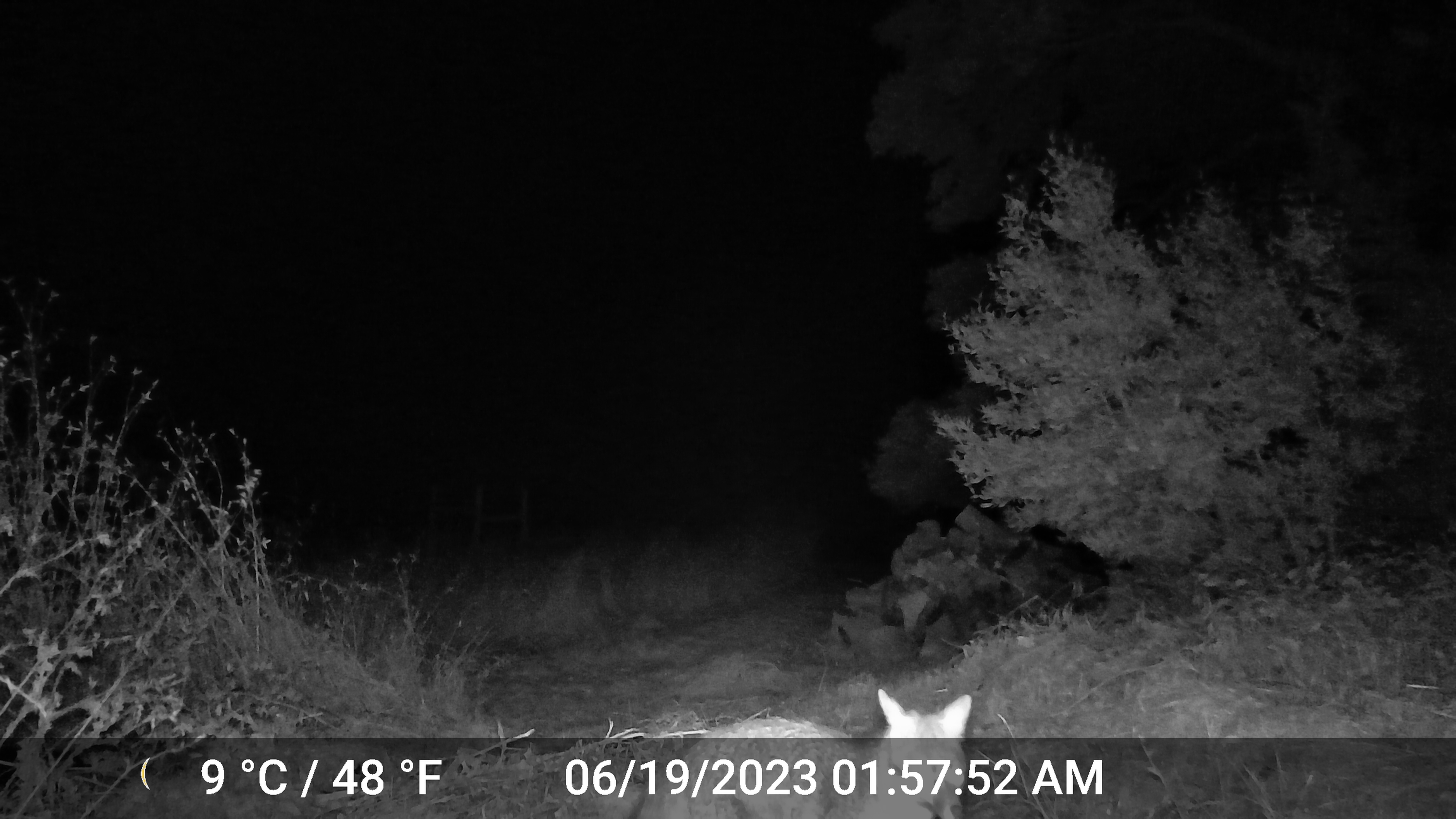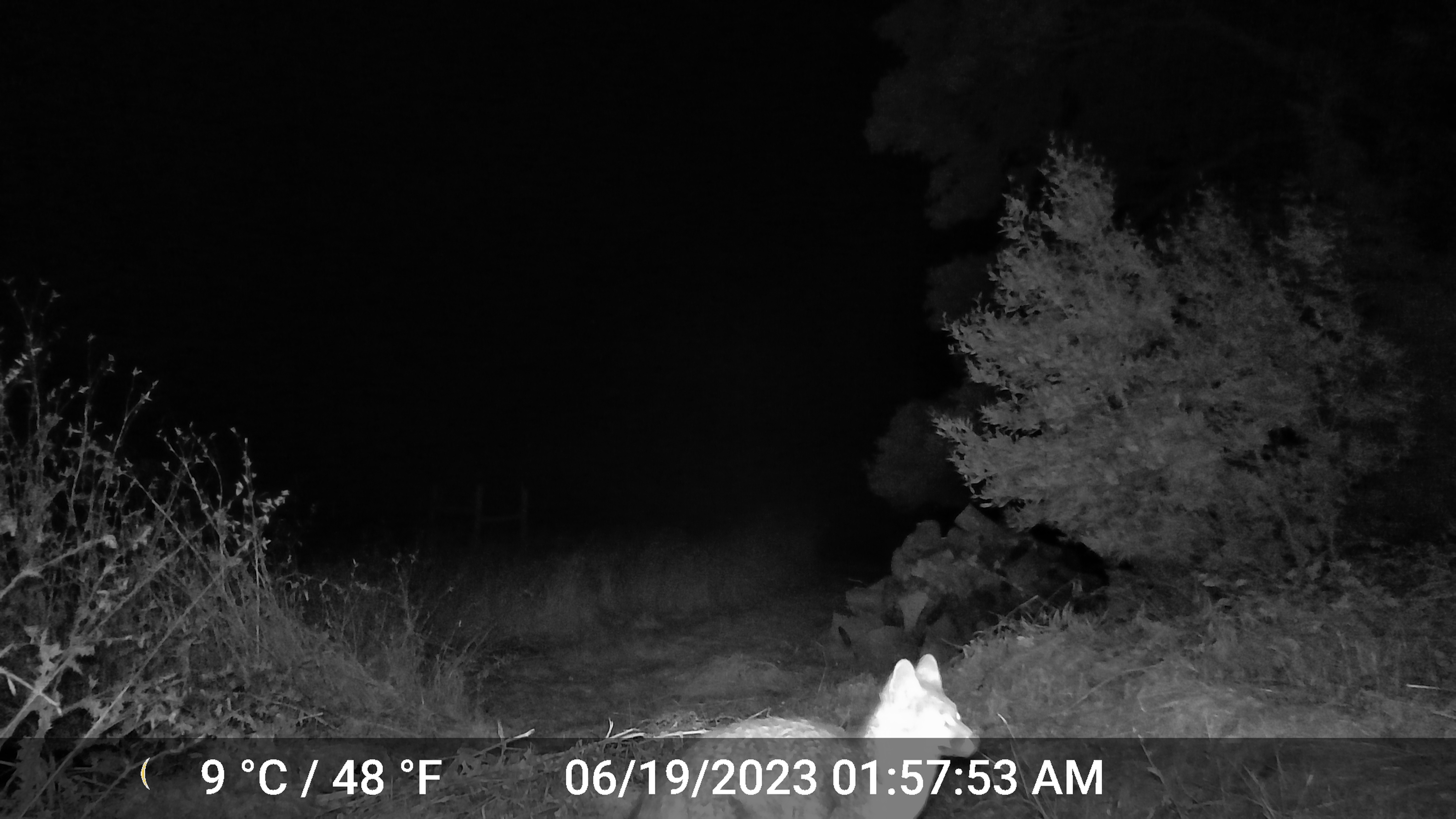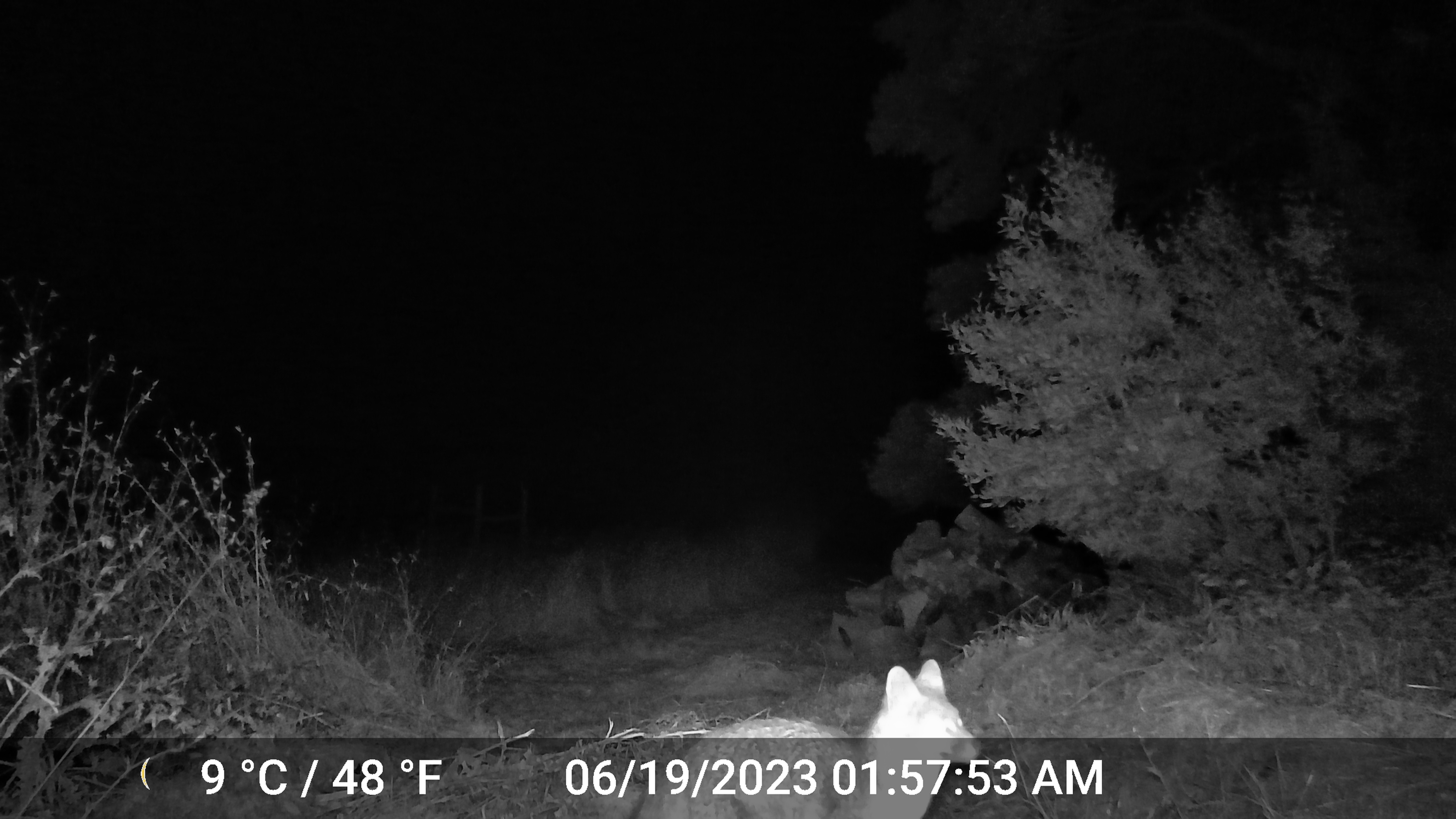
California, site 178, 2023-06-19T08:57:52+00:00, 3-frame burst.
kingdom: Animalia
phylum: Chordata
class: Mammalia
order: Carnivora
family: Canidae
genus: Urocyon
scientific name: Urocyon cinereoargenteus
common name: gray fox